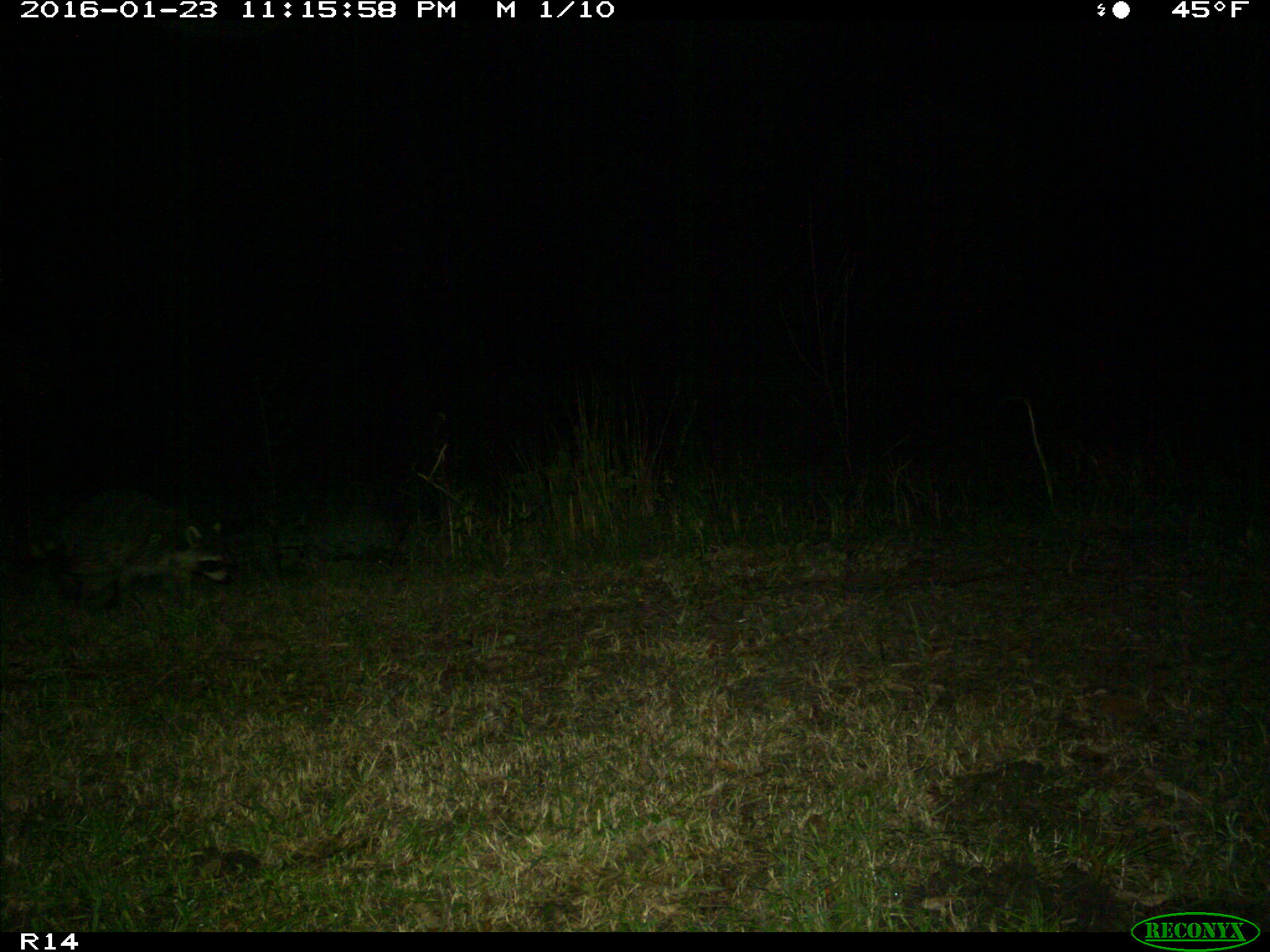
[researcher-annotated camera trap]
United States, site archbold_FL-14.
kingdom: Animalia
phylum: Chordata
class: Mammalia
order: Carnivora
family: Procyonidae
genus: Procyon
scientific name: Procyon lotor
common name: common raccoon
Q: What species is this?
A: Procyon lotor (common raccoon).